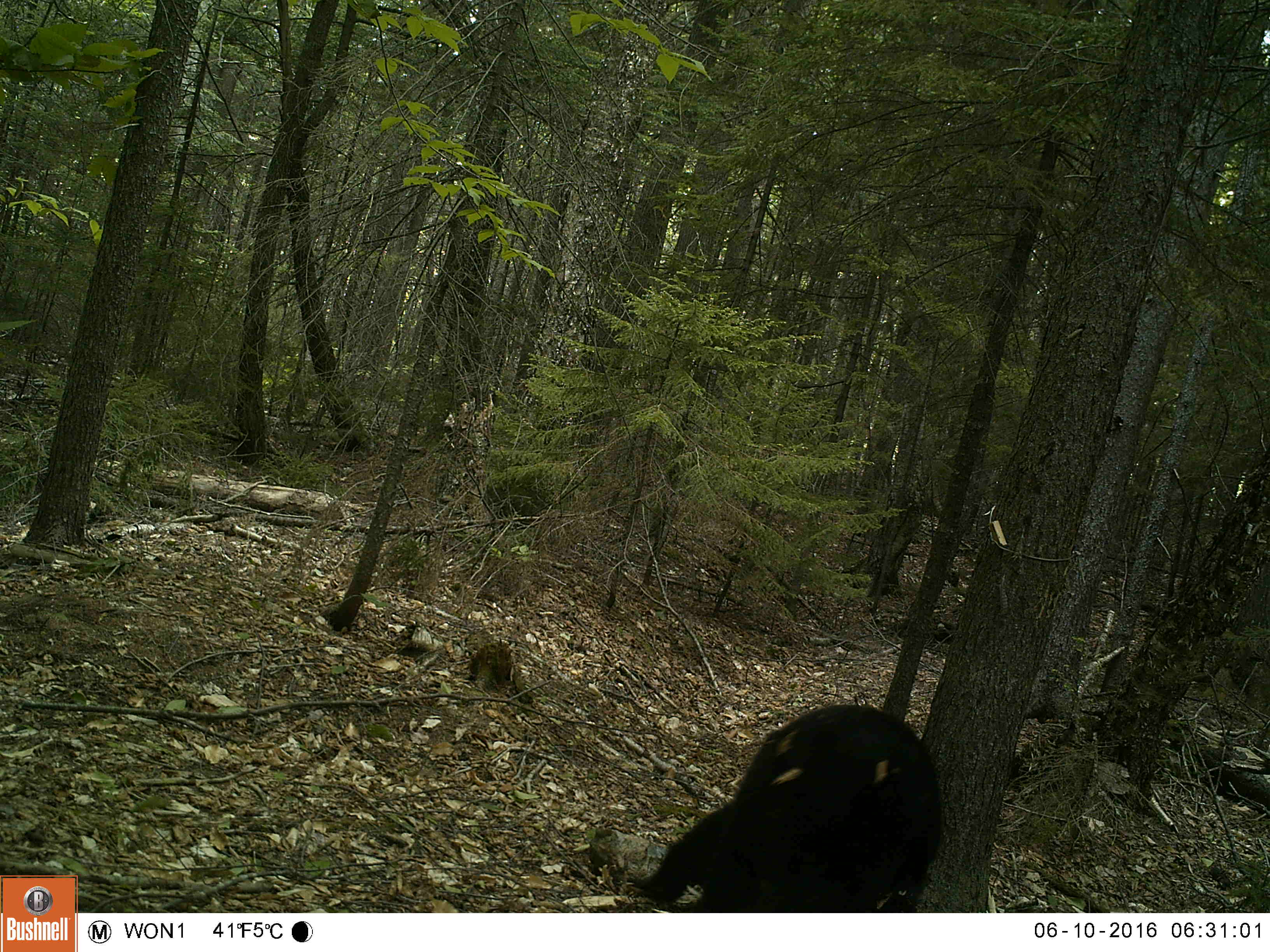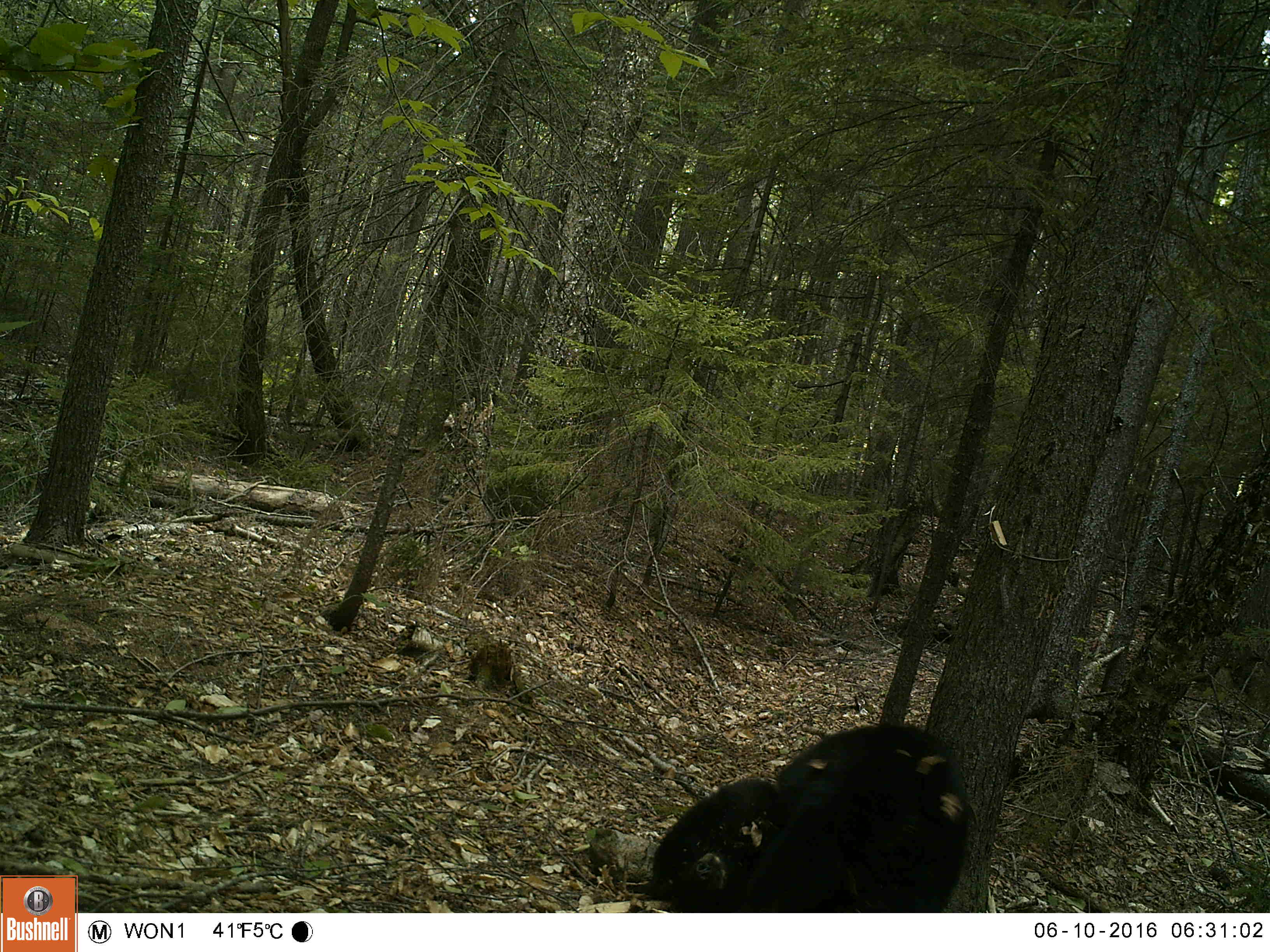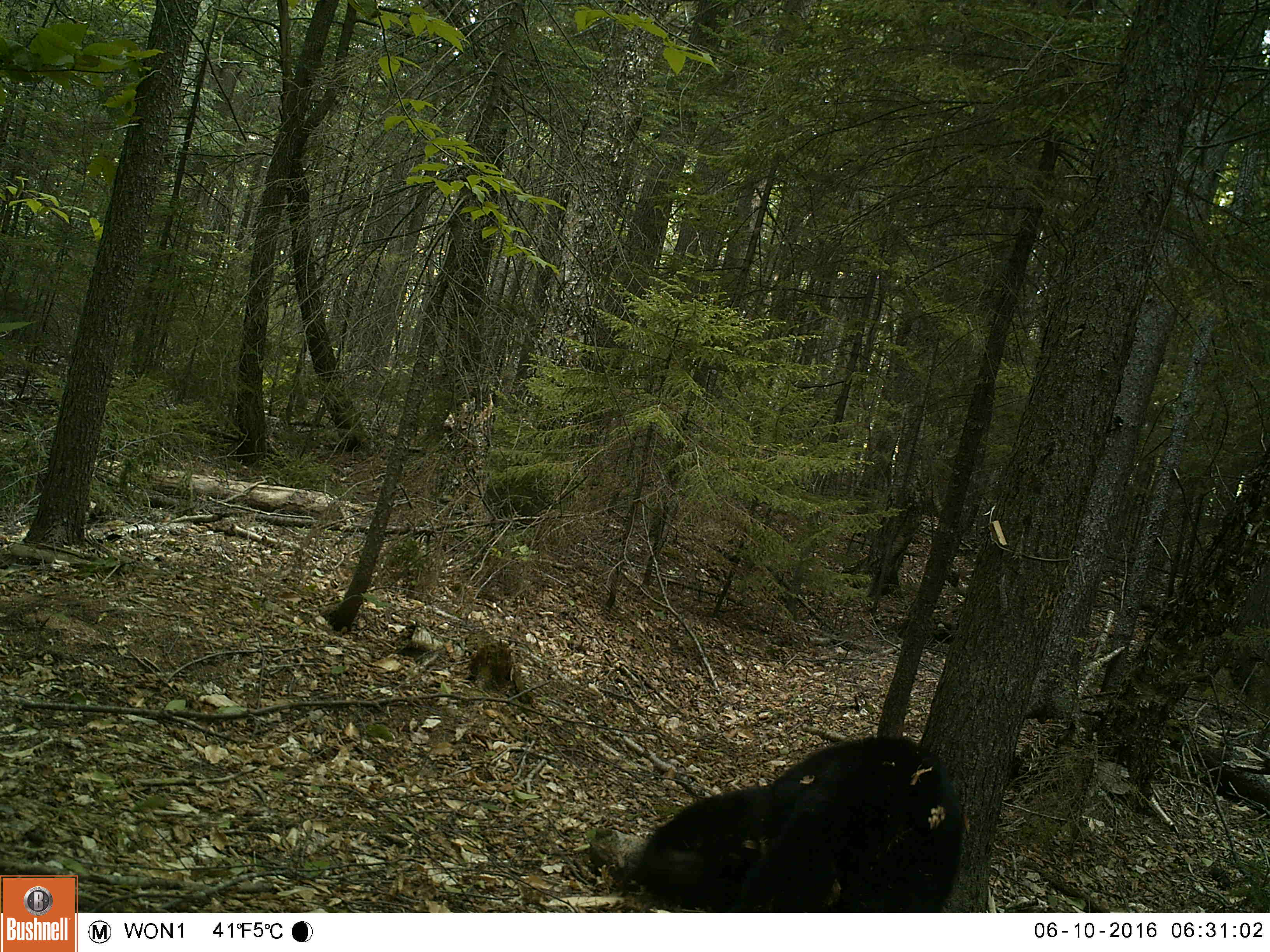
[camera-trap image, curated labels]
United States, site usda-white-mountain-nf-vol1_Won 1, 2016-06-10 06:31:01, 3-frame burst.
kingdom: Animalia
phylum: Chordata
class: Mammalia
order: Carnivora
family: Ursidae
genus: Ursus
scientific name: Ursus americanus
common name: black bear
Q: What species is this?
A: Black bear (Ursus americanus).